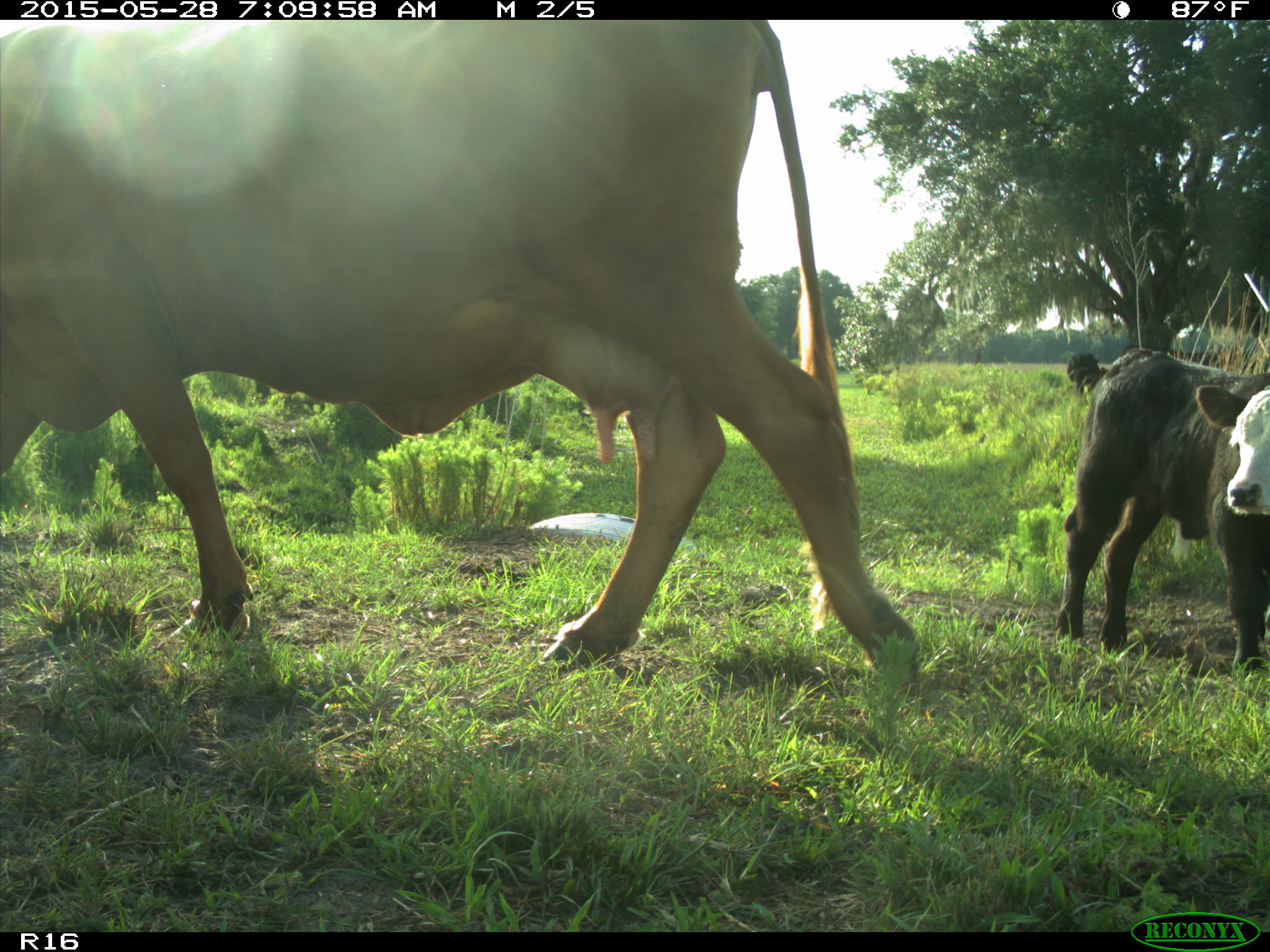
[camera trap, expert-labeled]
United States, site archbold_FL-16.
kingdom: Animalia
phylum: Chordata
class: Mammalia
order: Artiodactyla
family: Bovidae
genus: Bos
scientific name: Bos taurus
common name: domestic cow